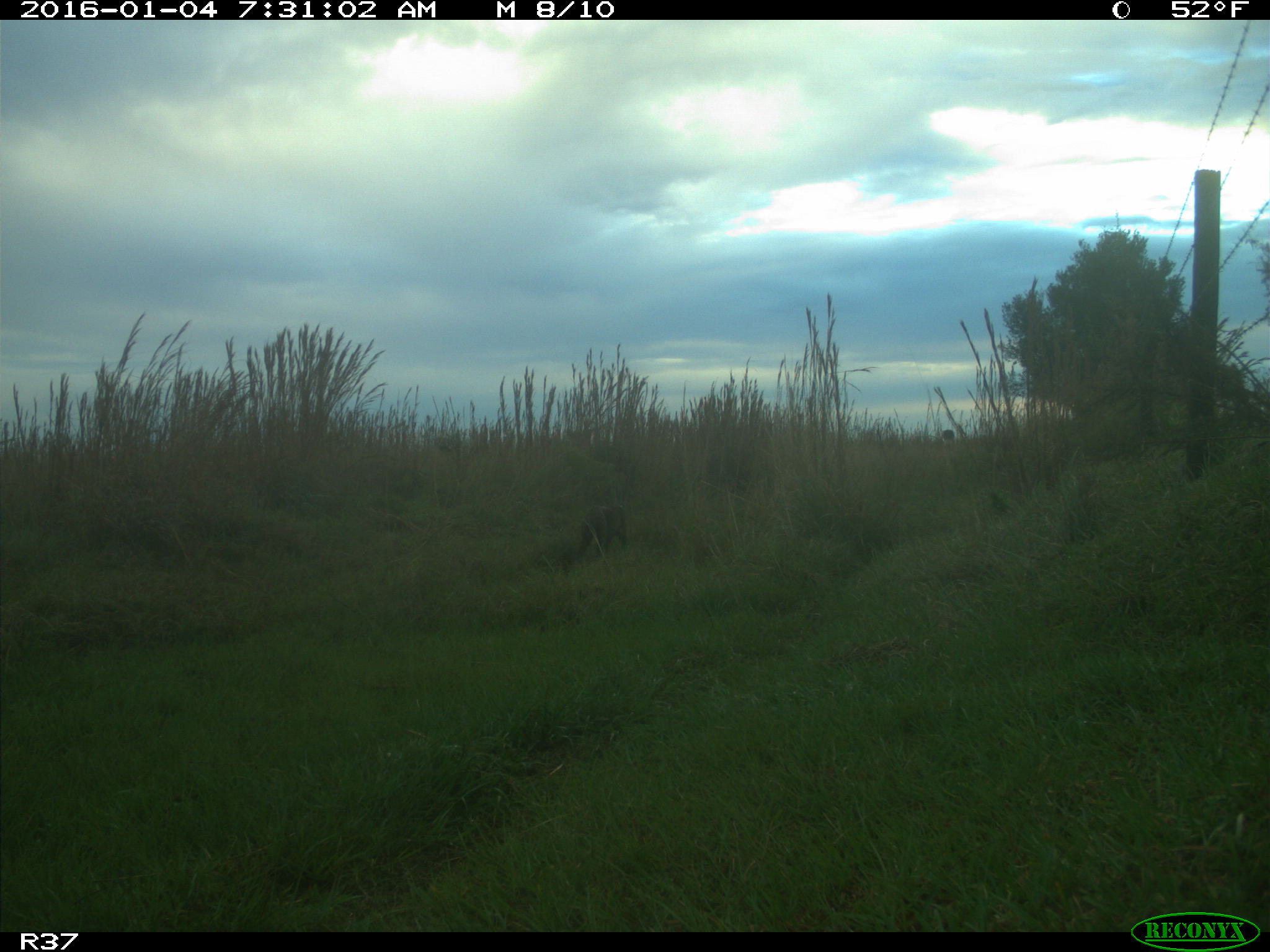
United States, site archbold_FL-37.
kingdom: Animalia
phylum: Chordata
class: Mammalia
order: Carnivora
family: Felidae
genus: Lynx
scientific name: Lynx rufus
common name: bobcat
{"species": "Lynx rufus (bobcat)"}